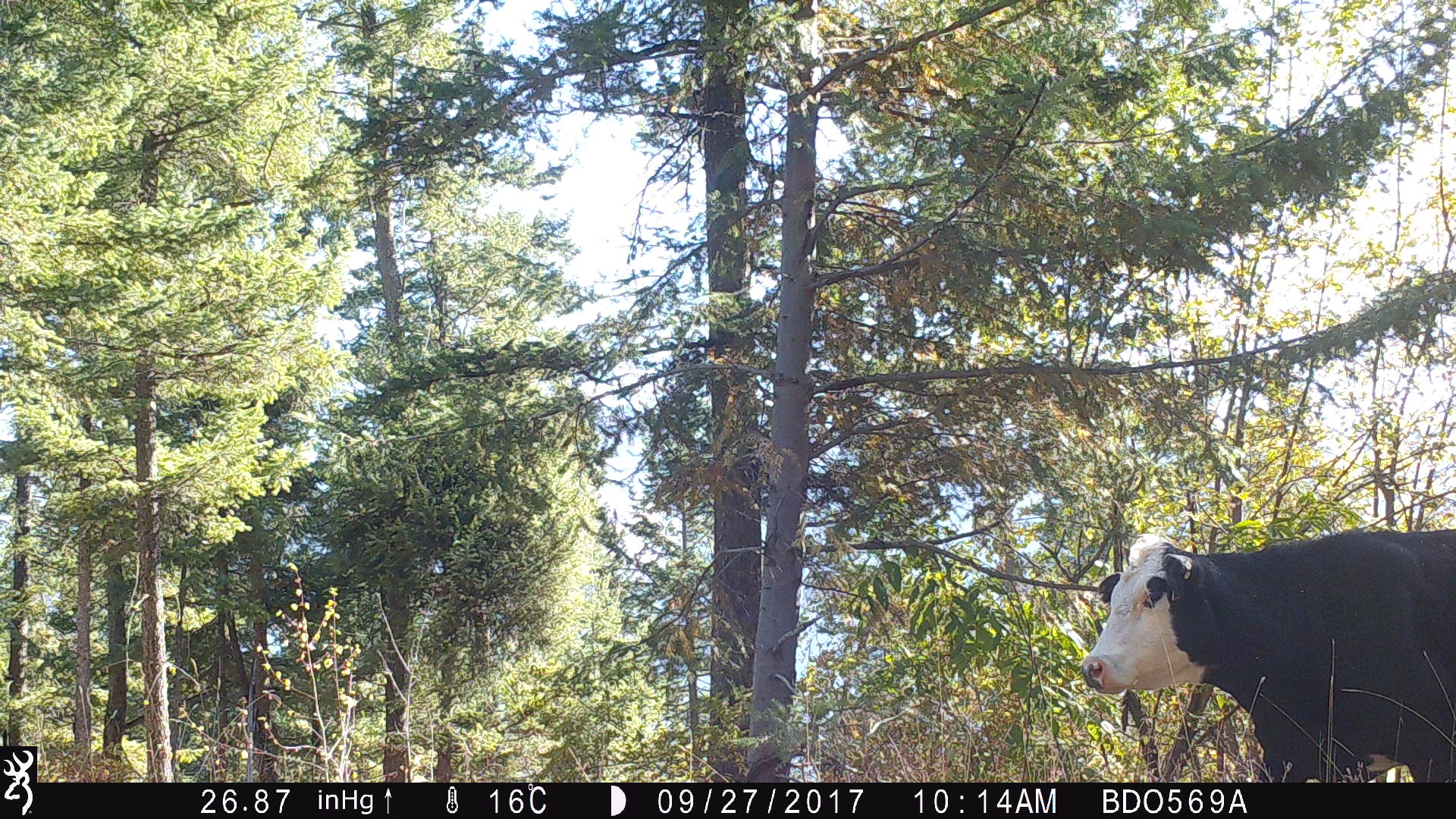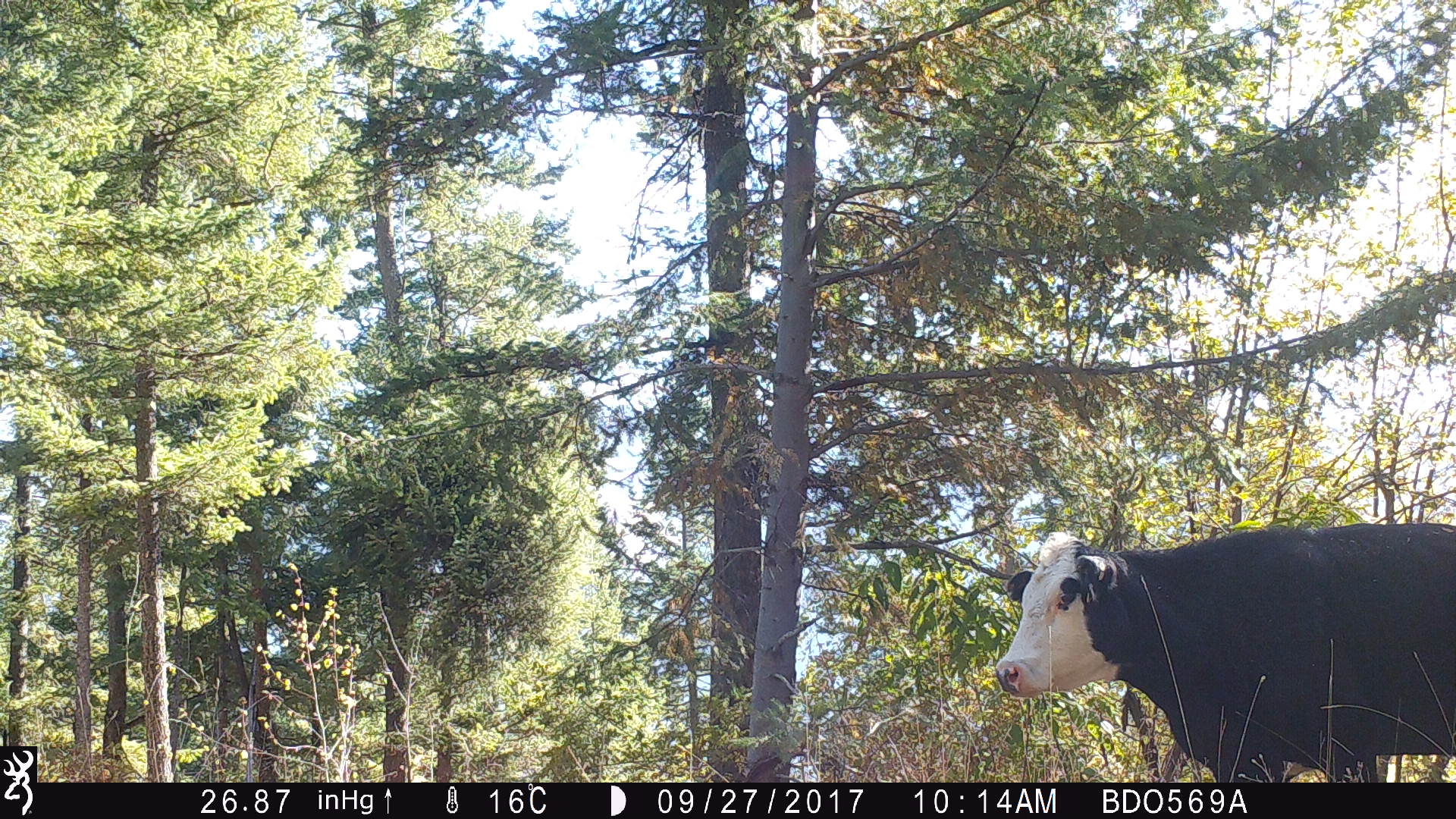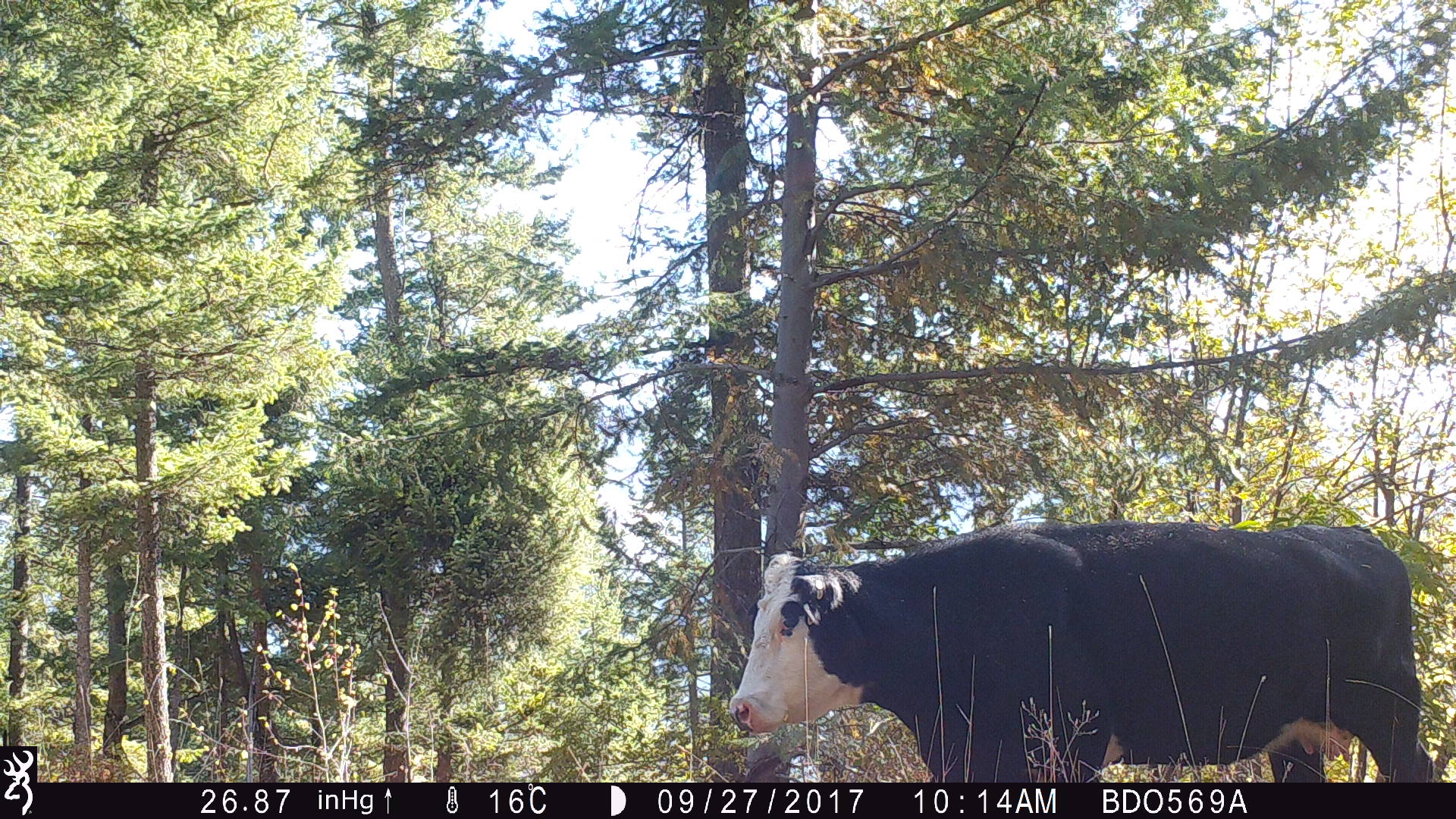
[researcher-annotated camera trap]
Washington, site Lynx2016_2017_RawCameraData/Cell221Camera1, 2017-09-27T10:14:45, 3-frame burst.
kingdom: Animalia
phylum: Chordata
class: Mammalia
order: Artiodactyla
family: Bovidae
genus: Bos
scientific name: Bos taurus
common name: domestic cattle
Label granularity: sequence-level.